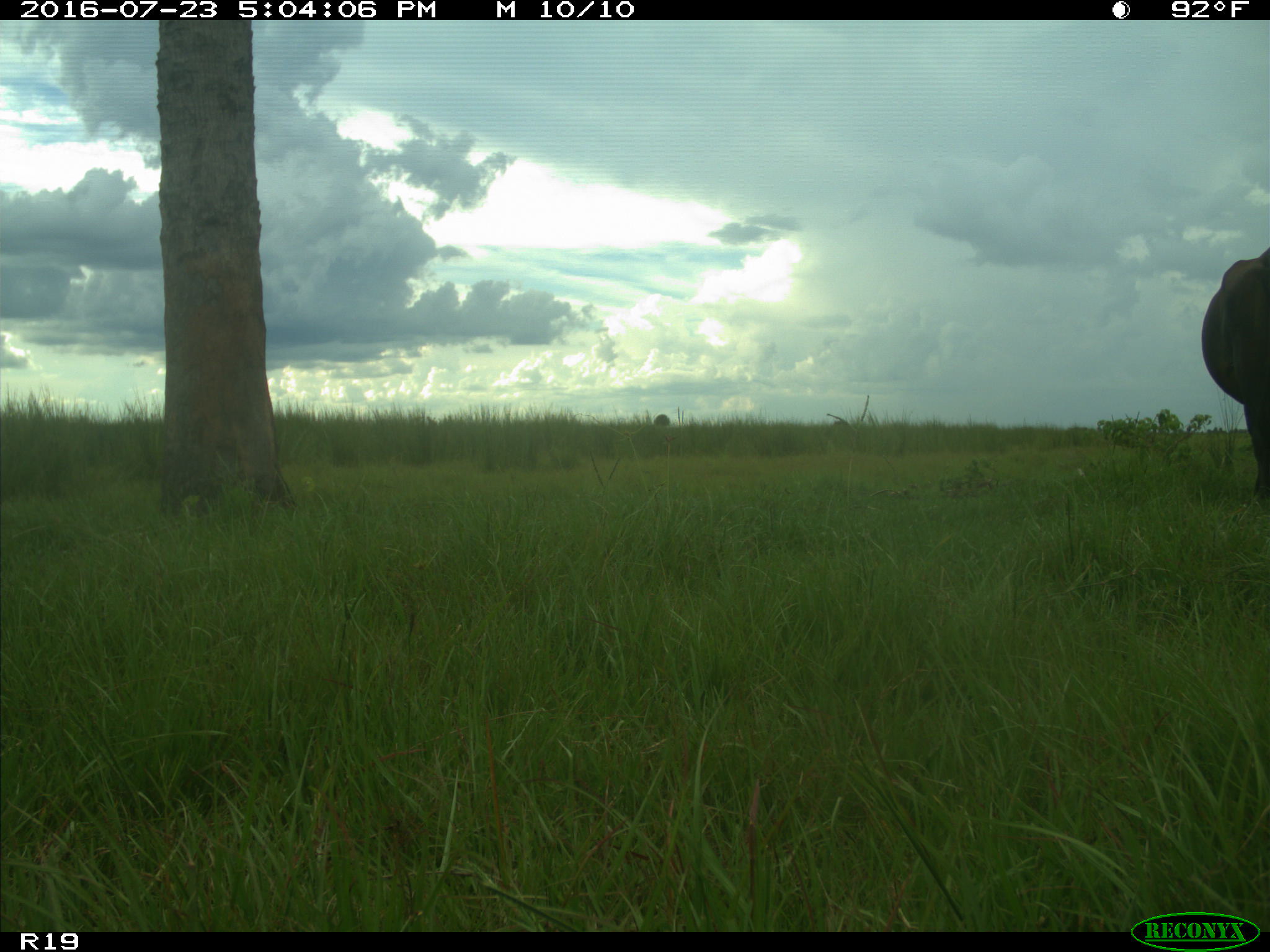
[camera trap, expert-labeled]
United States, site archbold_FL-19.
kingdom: Animalia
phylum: Chordata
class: Mammalia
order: Artiodactyla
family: Bovidae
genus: Bos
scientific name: Bos taurus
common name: domestic cow